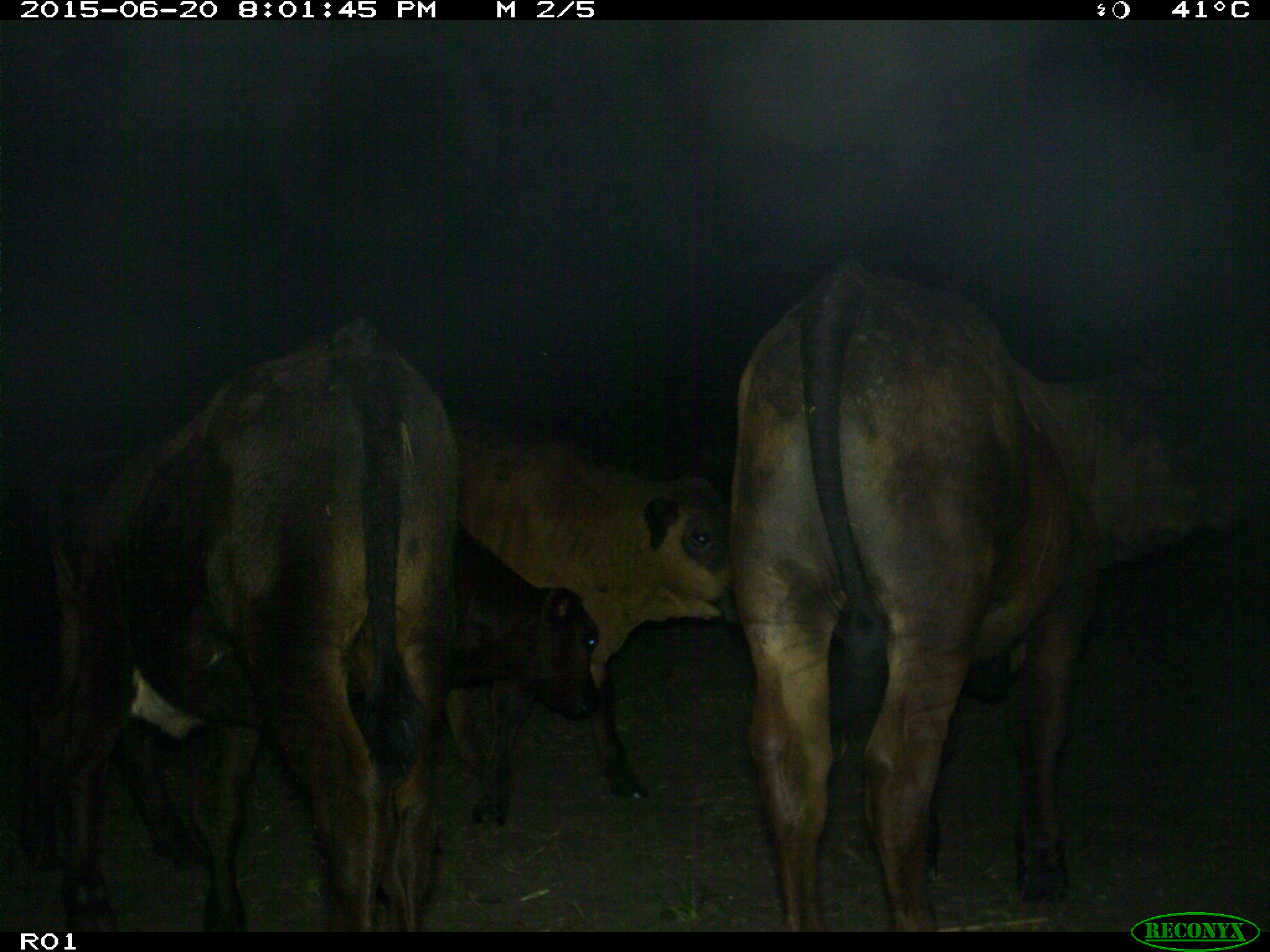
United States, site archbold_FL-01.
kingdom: Animalia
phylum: Chordata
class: Mammalia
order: Artiodactyla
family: Bovidae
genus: Bos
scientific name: Bos taurus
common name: domestic cow